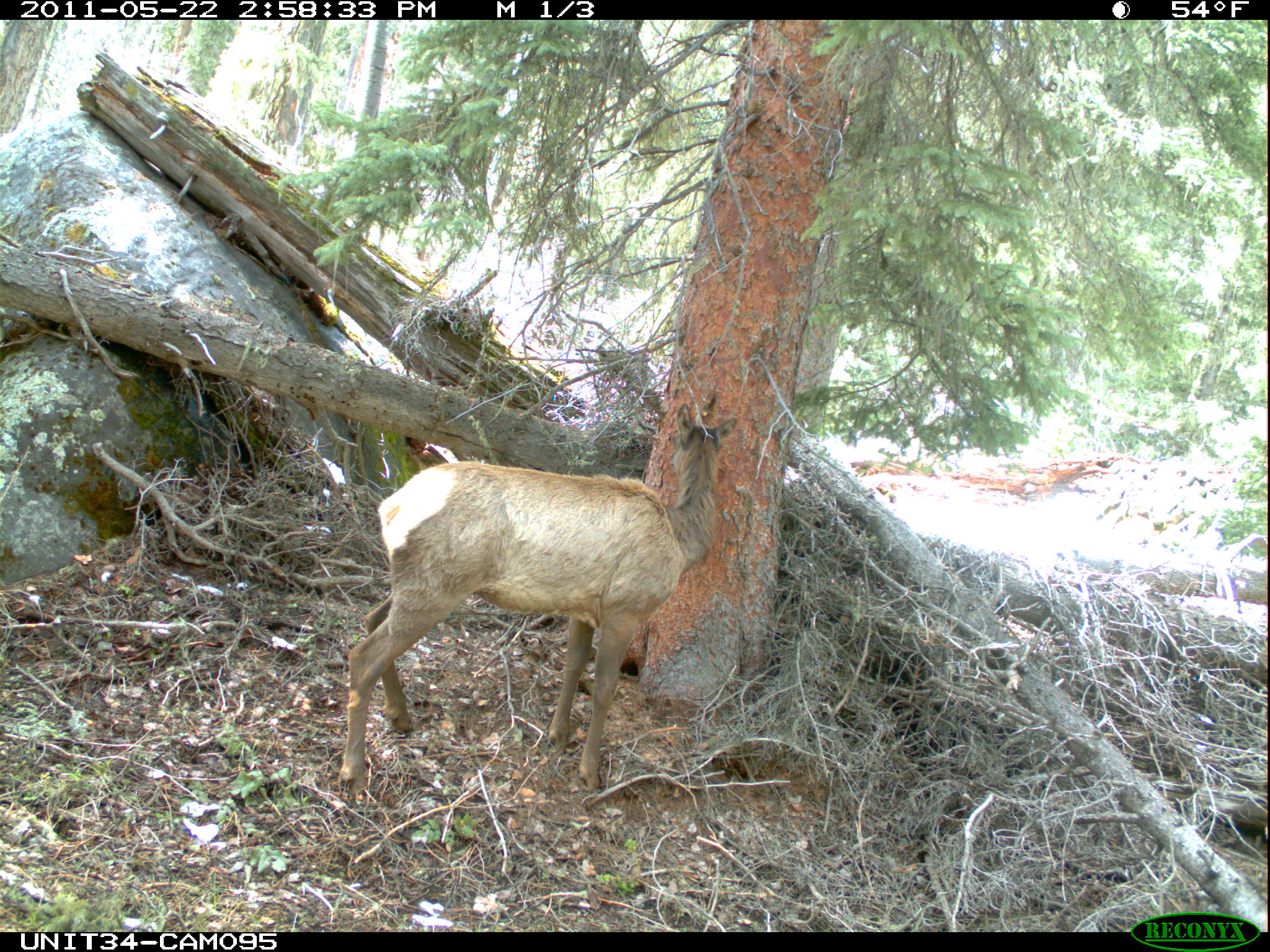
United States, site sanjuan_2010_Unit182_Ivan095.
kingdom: Animalia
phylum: Chordata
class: Mammalia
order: Artiodactyla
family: Cervidae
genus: Cervus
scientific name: Cervus elaphus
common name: red deer